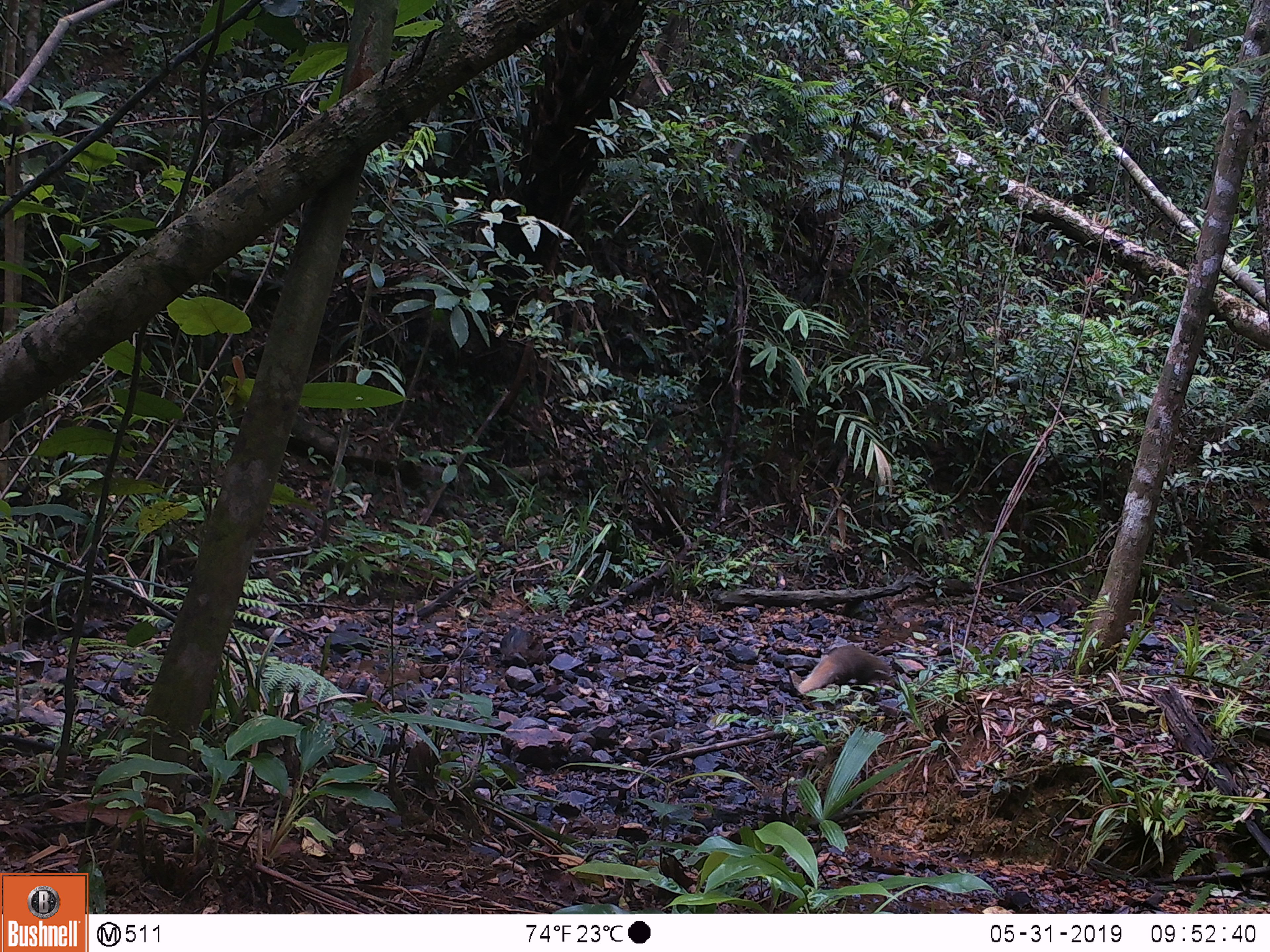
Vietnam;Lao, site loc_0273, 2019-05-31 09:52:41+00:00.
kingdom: Animalia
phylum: Chordata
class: Mammalia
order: Carnivora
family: Herpestidae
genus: Urva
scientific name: Urva urva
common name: crab-eating mongoose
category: crab eating mongoose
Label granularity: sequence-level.